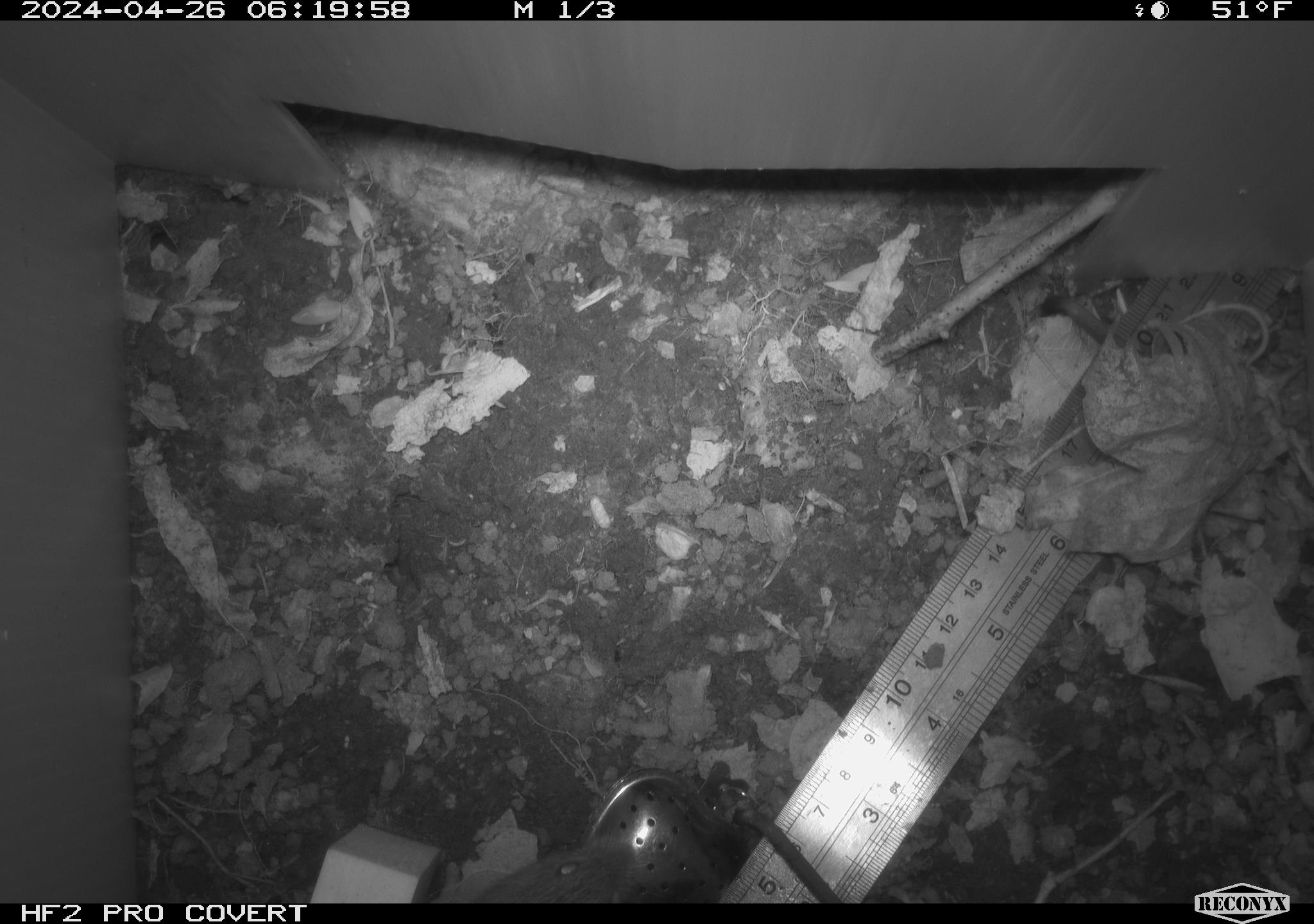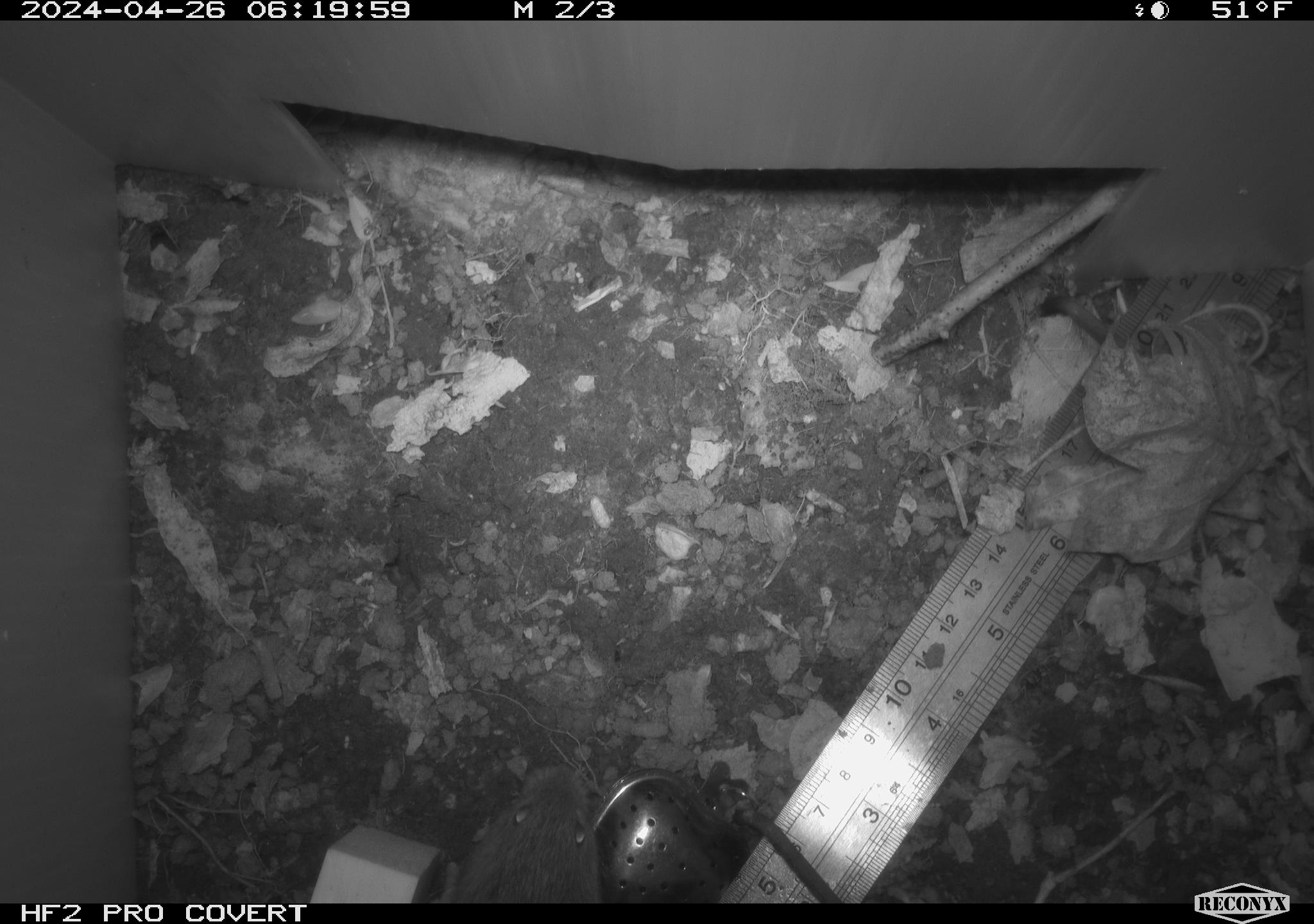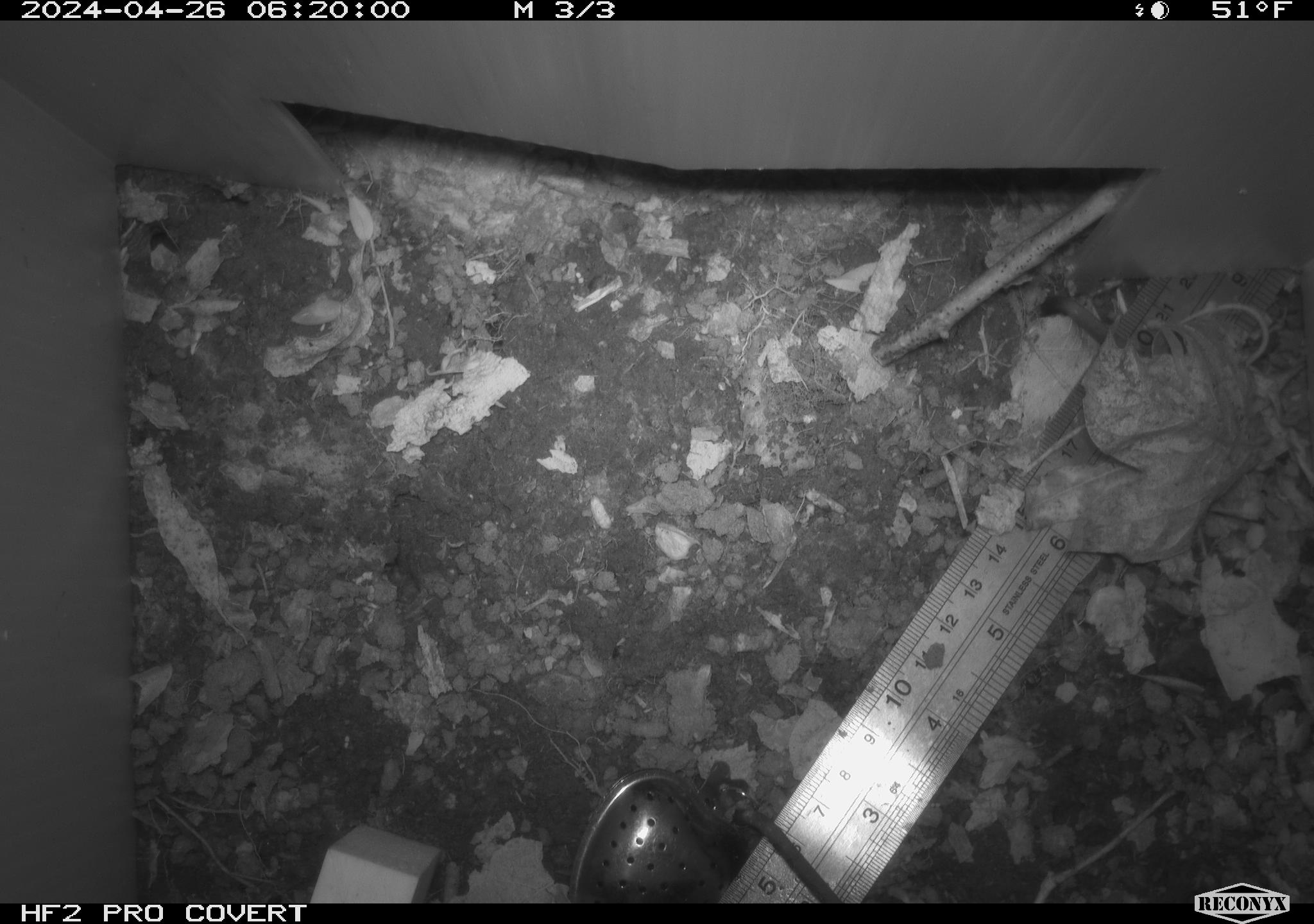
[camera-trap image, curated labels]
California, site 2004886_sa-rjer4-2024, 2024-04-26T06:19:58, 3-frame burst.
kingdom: Animalia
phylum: Chordata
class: Mammalia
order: Rodentia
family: Cricetidae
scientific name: Arvicolinae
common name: voles, lemmings, and muskrats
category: arvicolinae subfamily